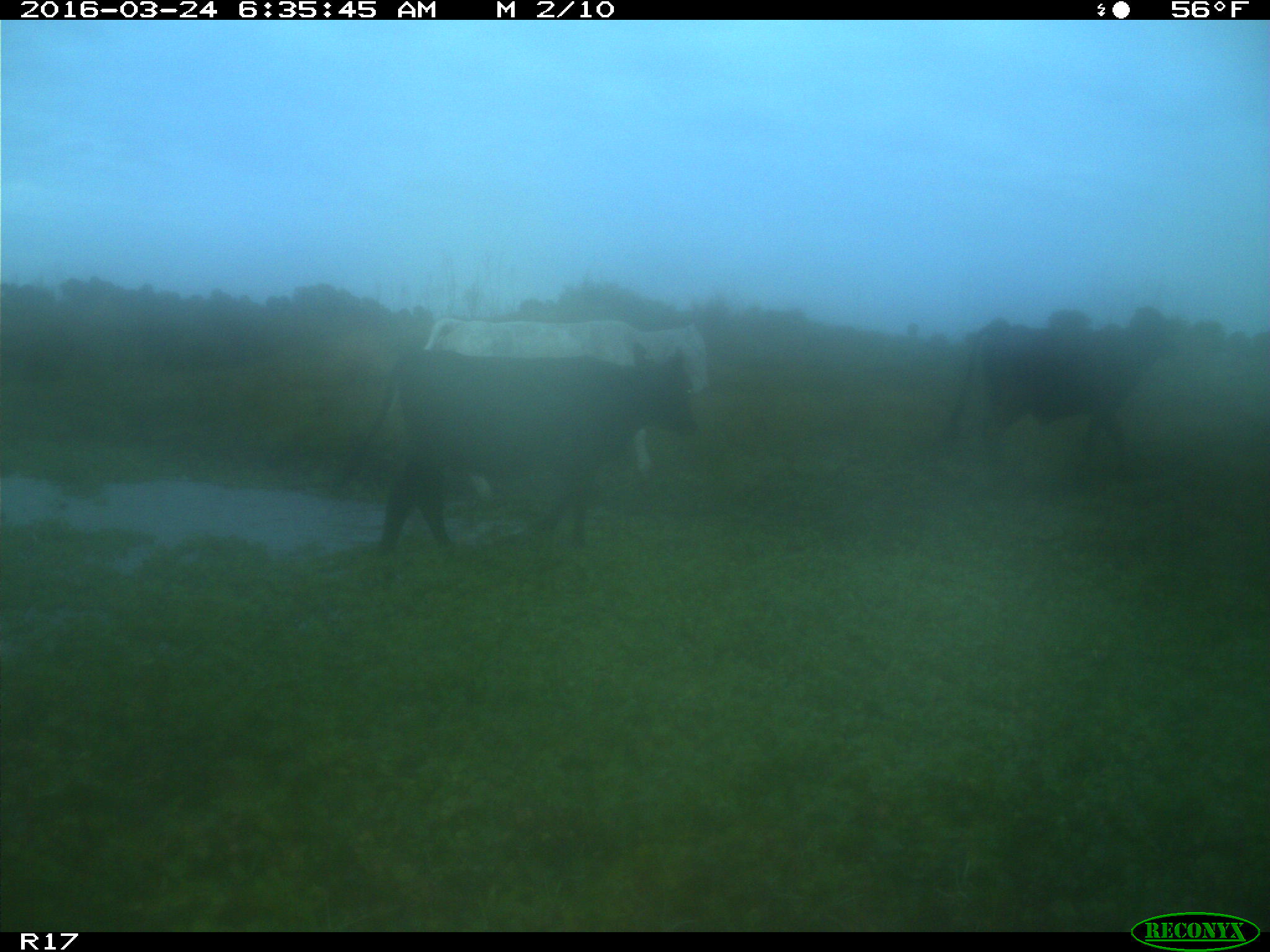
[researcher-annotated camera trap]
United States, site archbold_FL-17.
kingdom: Animalia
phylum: Chordata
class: Mammalia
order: Artiodactyla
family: Bovidae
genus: Bos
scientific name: Bos taurus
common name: domestic cow